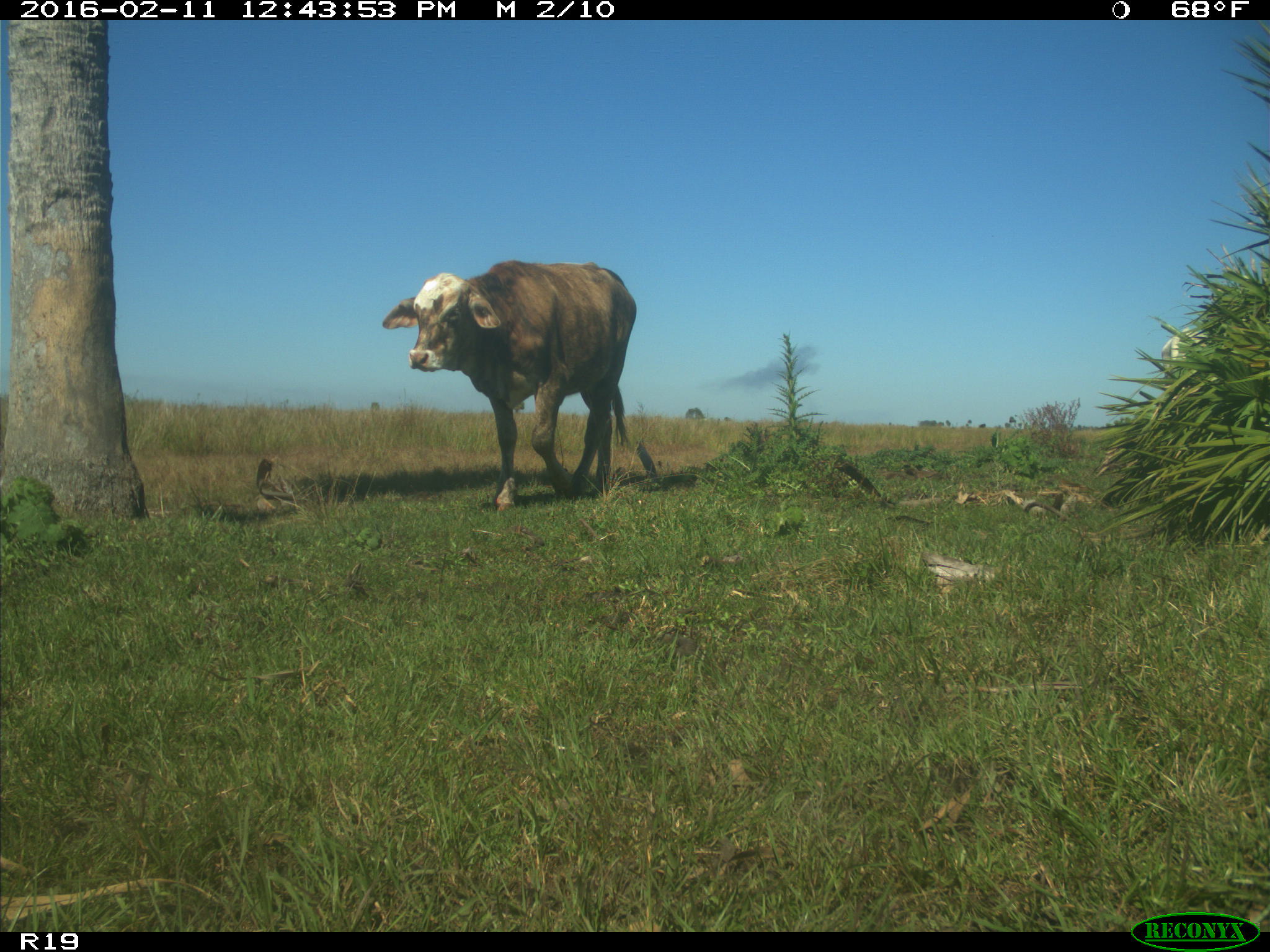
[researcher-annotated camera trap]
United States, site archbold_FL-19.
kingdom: Animalia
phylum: Chordata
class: Mammalia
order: Artiodactyla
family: Bovidae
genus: Bos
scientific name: Bos taurus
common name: domestic cow